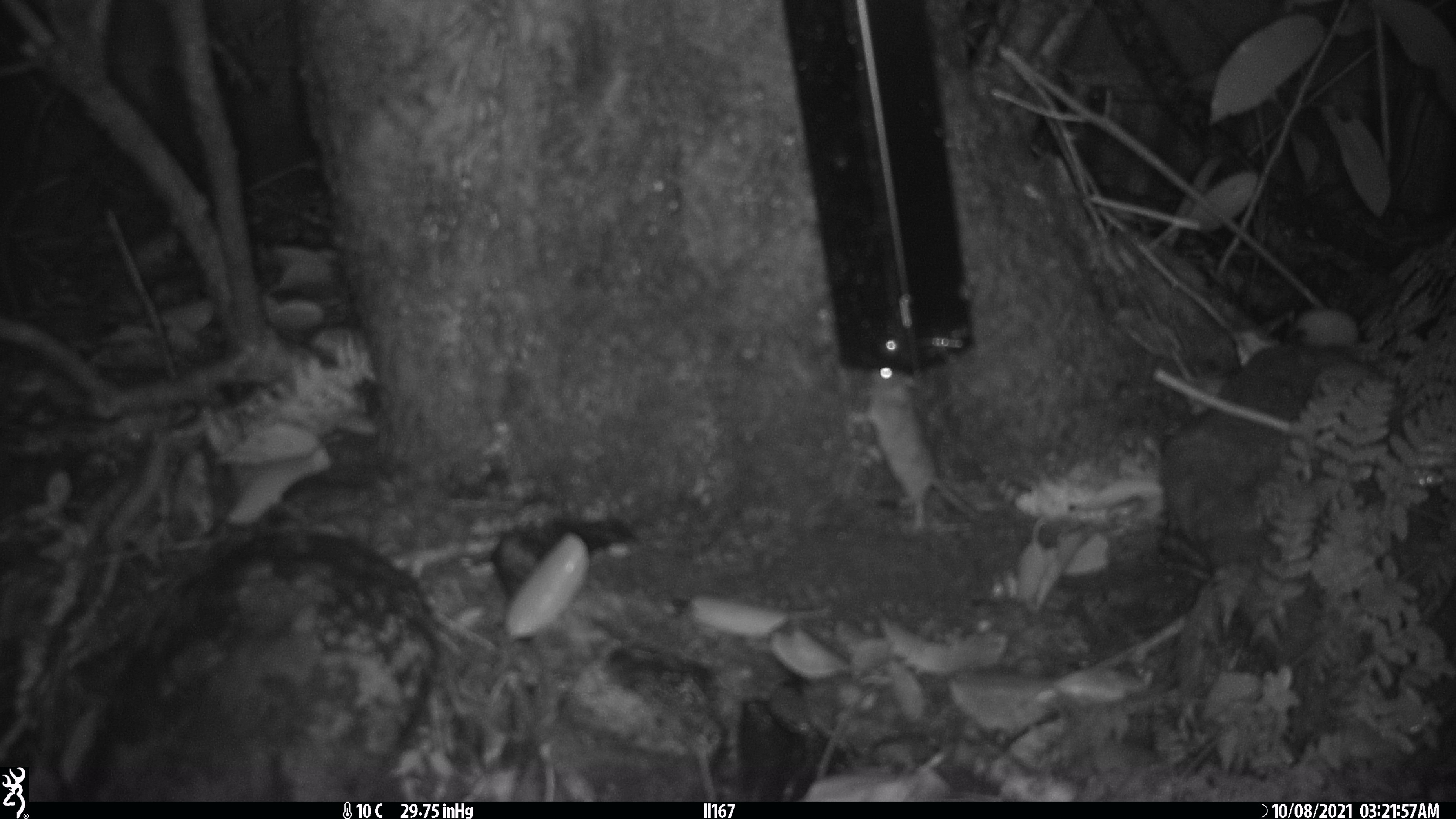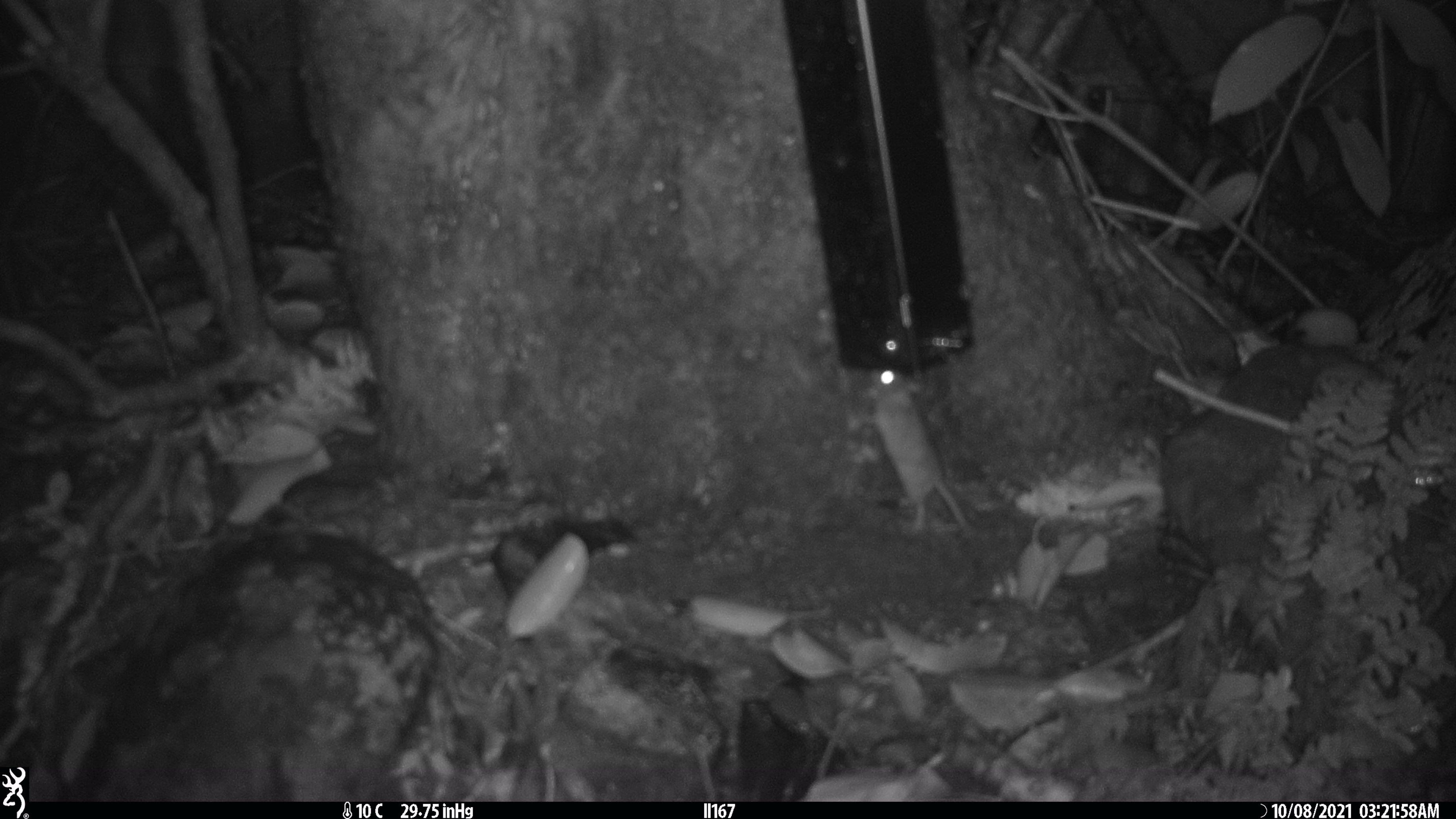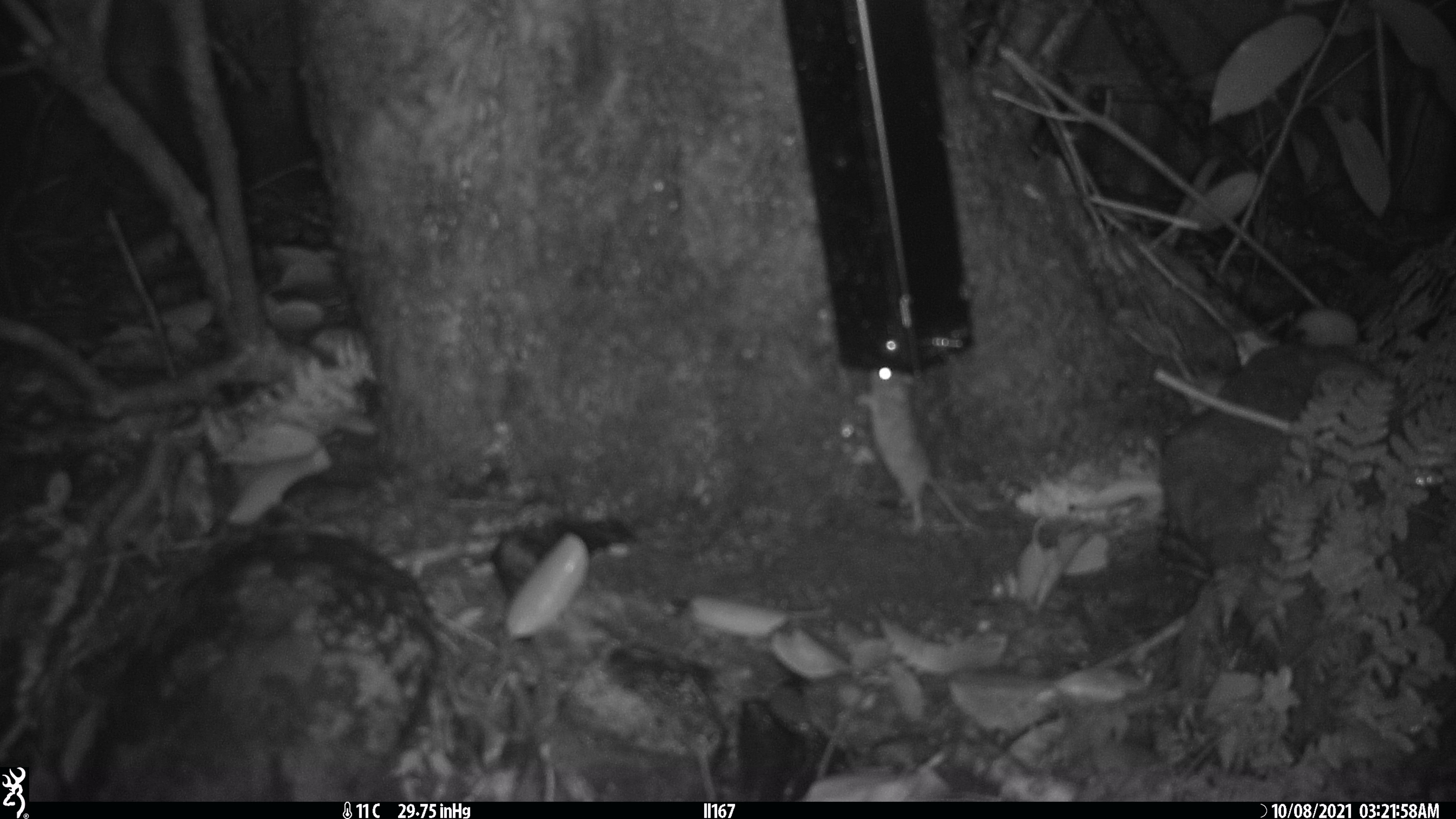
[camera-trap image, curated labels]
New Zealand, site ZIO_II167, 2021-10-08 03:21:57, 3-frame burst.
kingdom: Animalia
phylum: Chordata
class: Mammalia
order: Rodentia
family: Muridae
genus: Mus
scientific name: Mus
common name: mouse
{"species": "mouse (Mus)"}